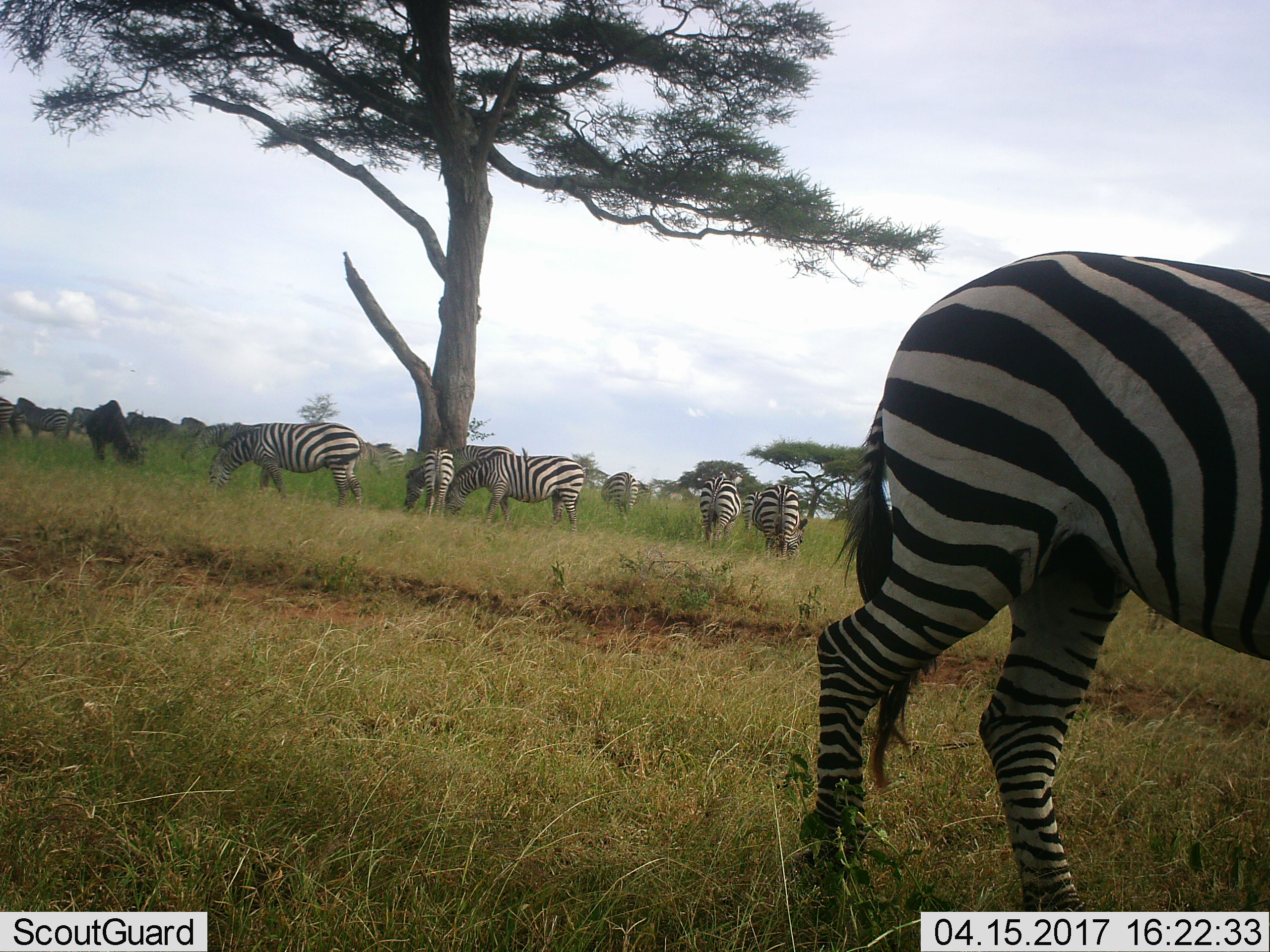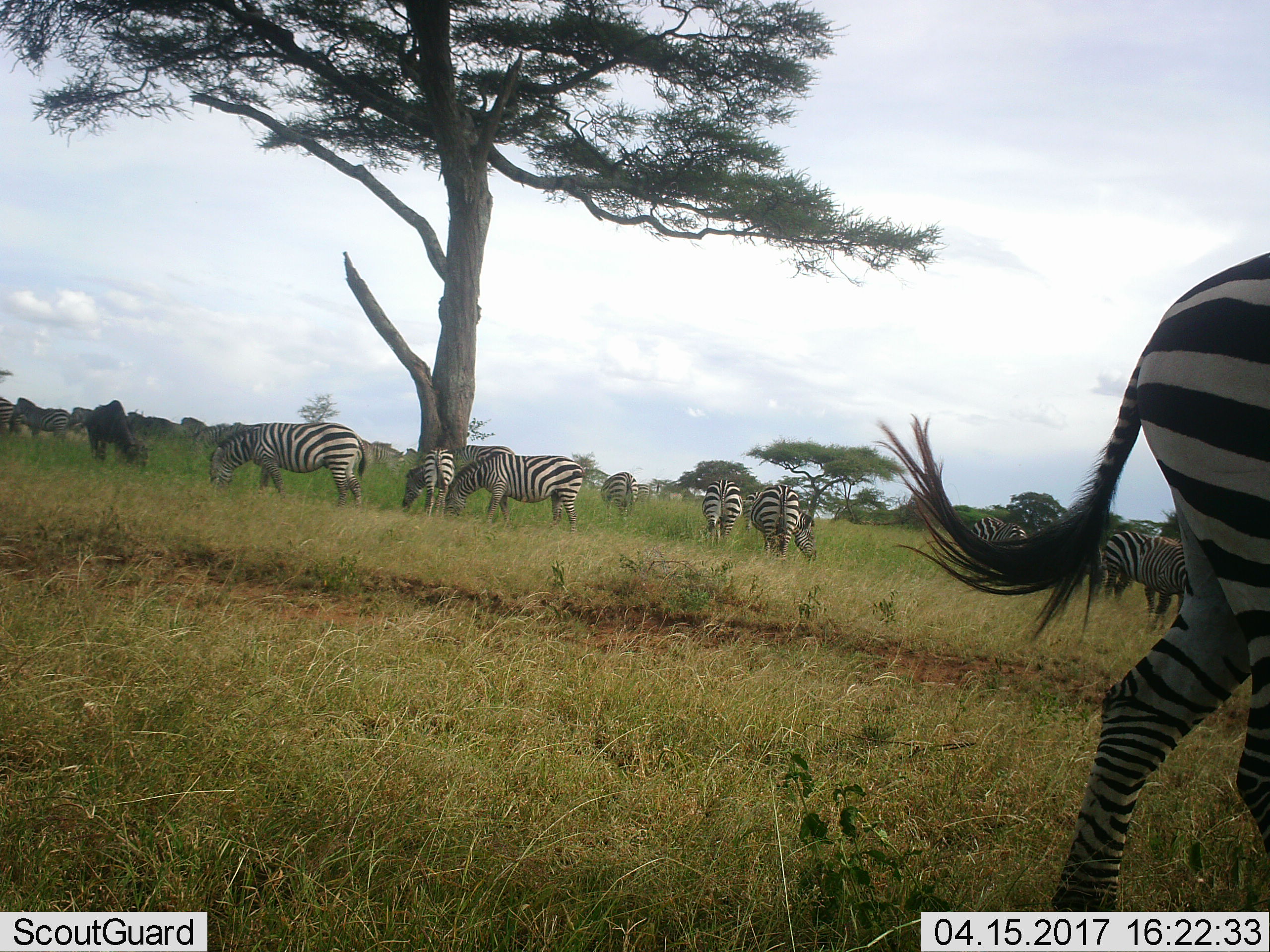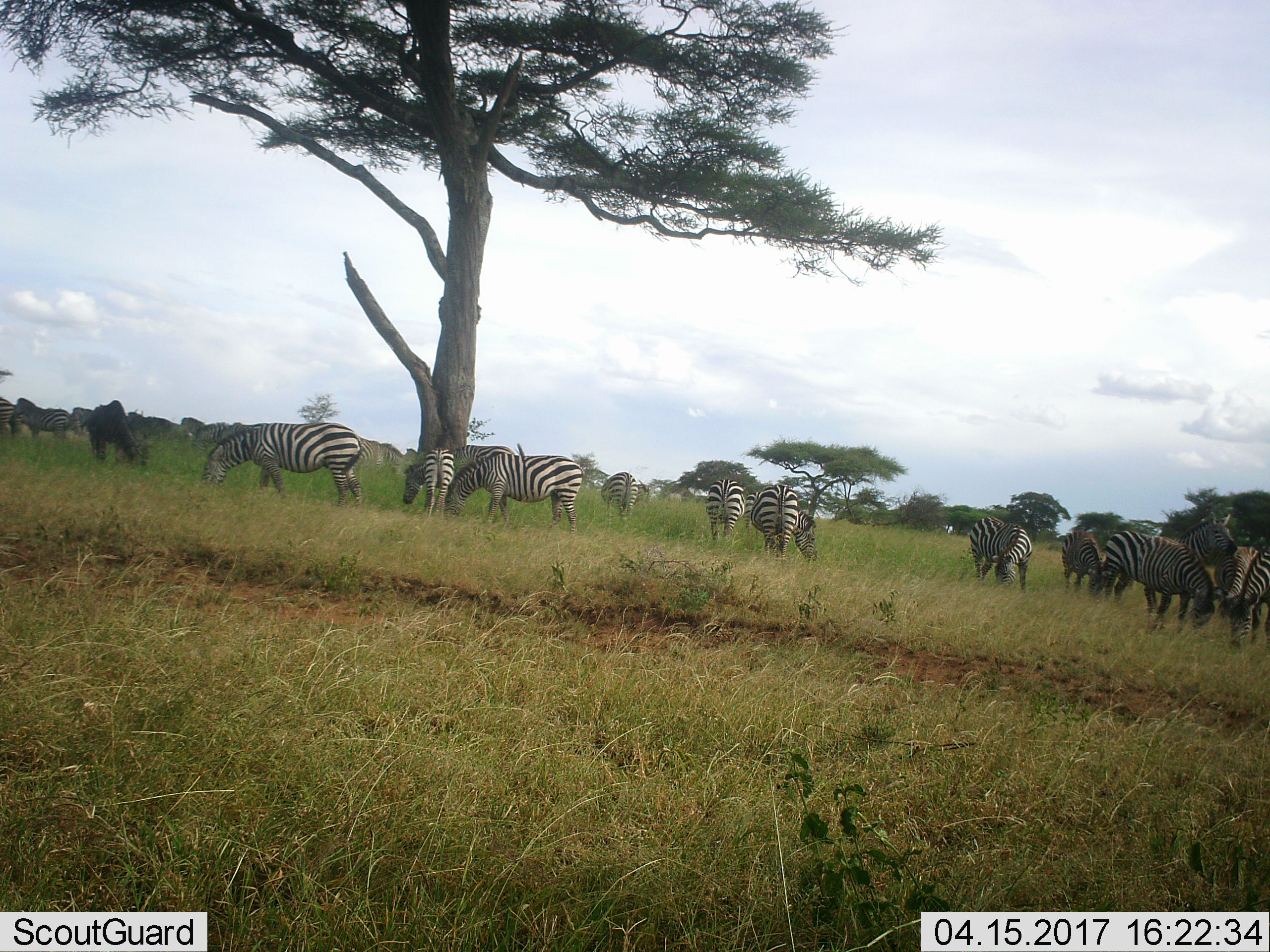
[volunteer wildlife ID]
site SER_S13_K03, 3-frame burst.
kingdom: Animalia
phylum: Chordata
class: Mammalia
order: Artiodactyla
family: Bovidae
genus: Connochaetes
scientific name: Connochaetes taurinus taurinus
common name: blue wildebeest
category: wildebeestblue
Wildebeestblue (blue wildebeest) (Connochaetes taurinus taurinus), count 2. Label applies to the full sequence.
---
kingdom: Animalia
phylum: Chordata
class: Mammalia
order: Perissodactyla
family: Equidae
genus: Equus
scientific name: Equus quagga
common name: plains zebra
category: zebraplains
Zebraplains (plains zebra) (Equus quagga), count 11-50. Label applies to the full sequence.